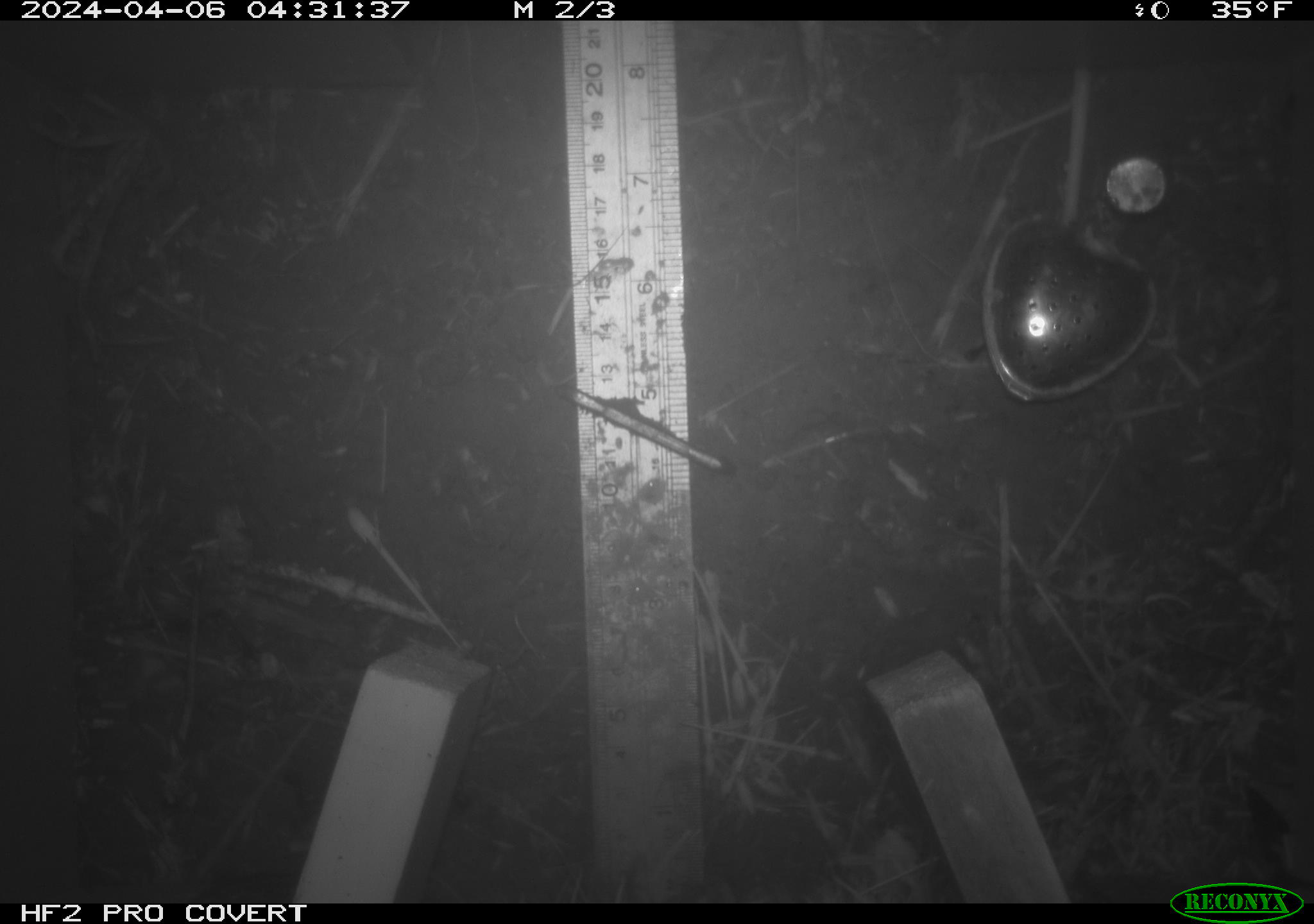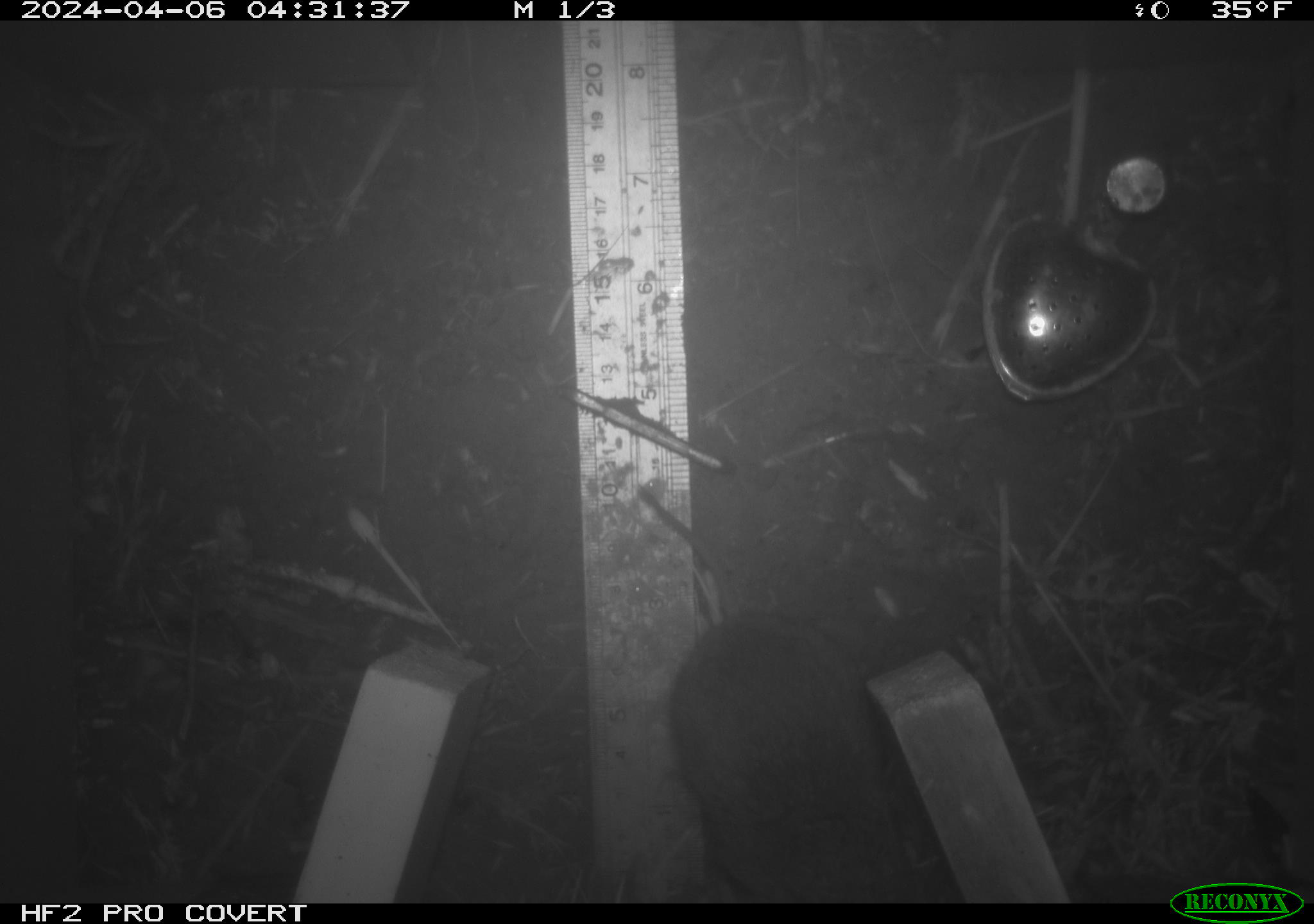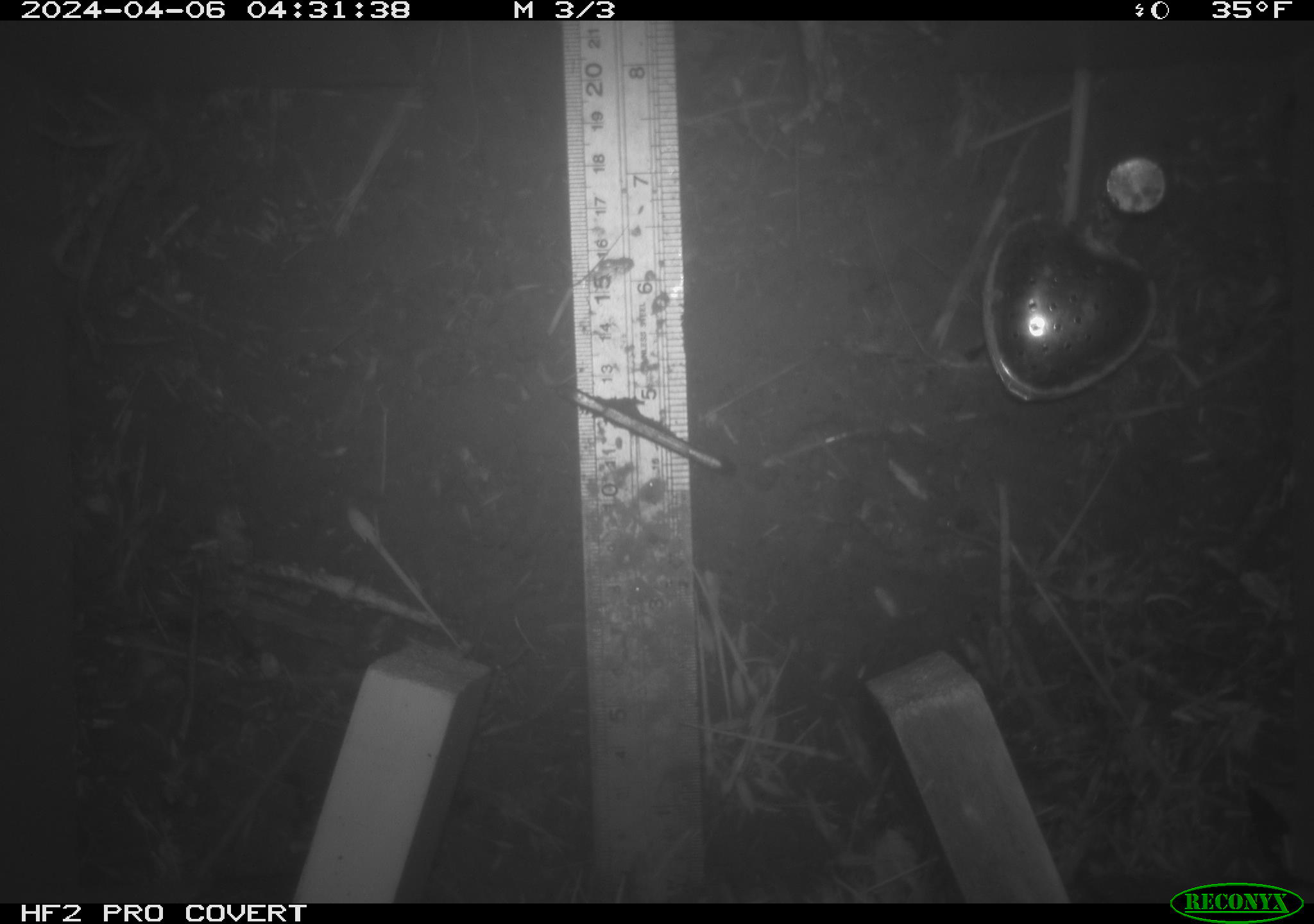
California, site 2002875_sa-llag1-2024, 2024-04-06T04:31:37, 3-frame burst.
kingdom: Animalia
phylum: Chordata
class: Mammalia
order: Rodentia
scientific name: Rodentia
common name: mouse species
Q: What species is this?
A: Mouse species (Rodentia).